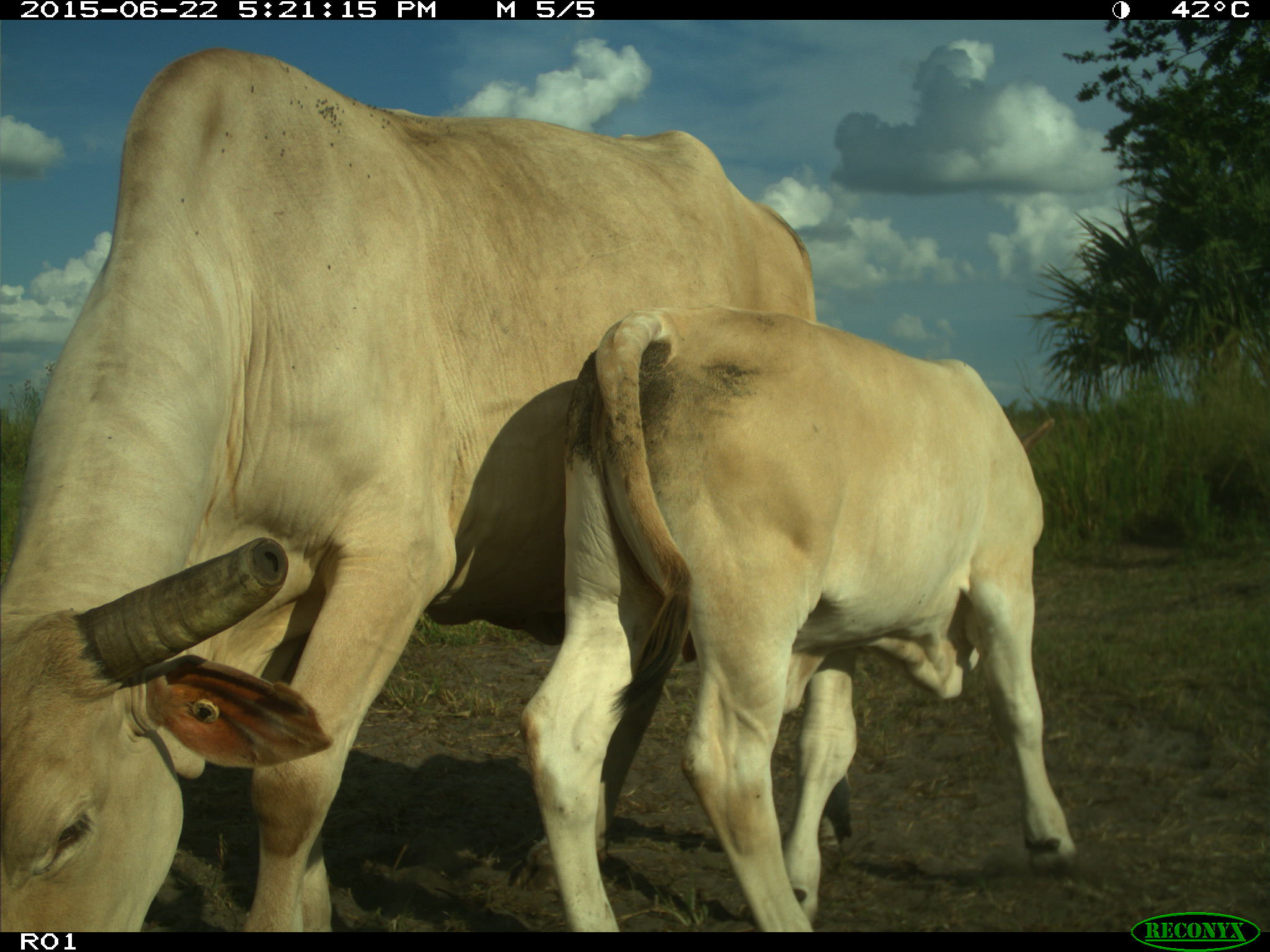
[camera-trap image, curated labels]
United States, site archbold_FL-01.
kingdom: Animalia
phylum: Chordata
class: Mammalia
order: Artiodactyla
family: Bovidae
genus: Bos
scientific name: Bos taurus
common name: domestic cow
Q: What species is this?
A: Bos taurus (domestic cow).